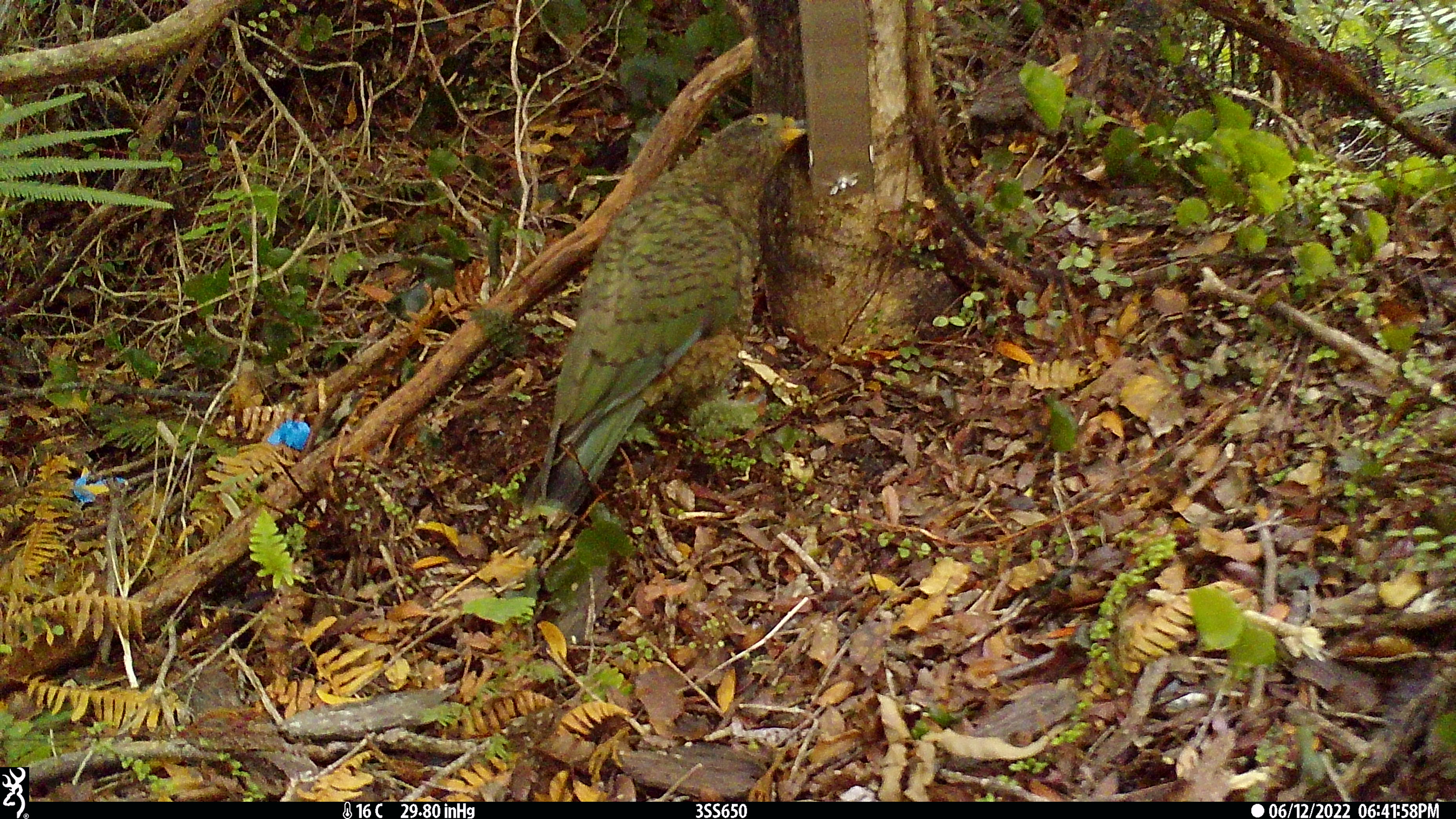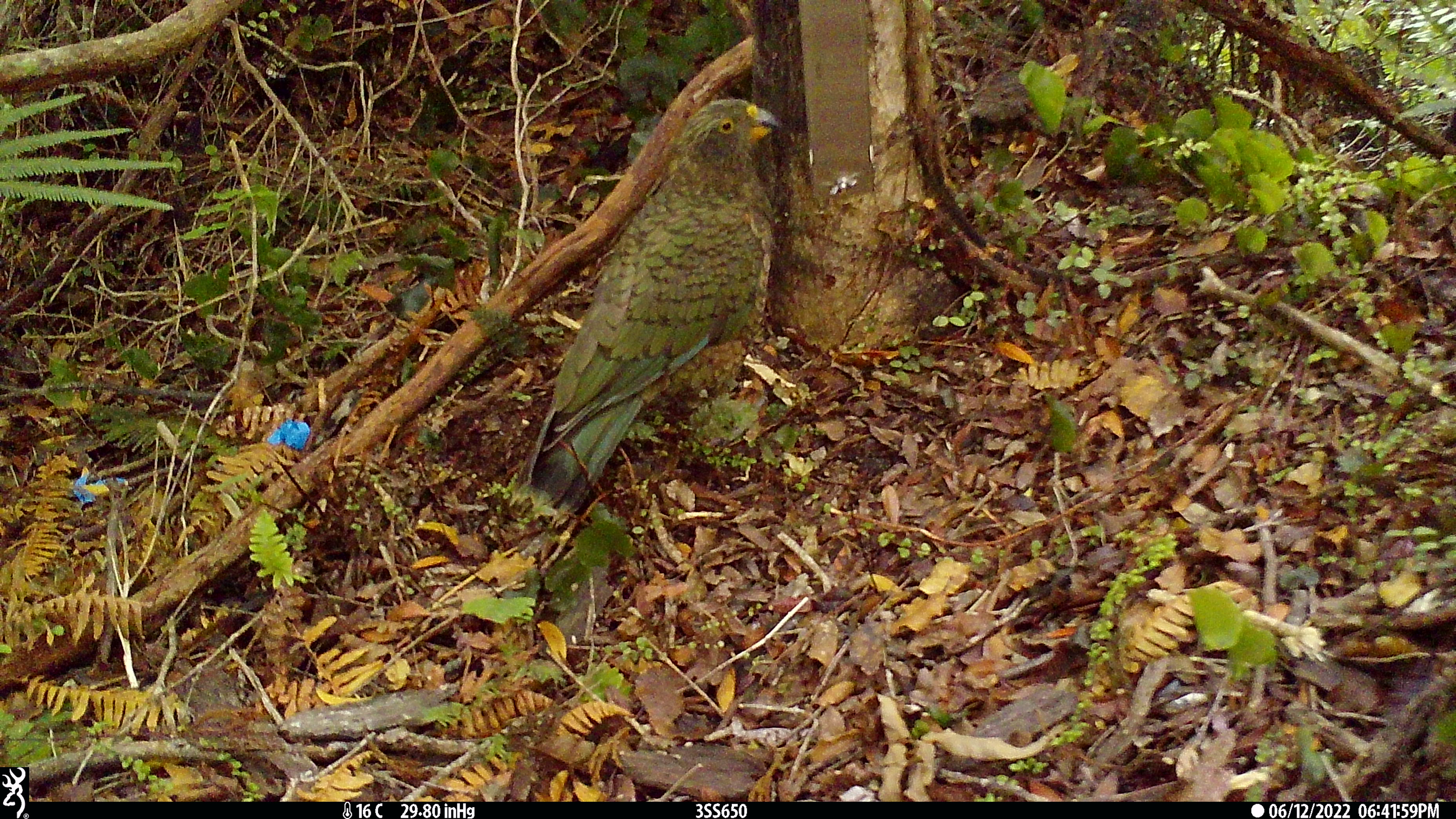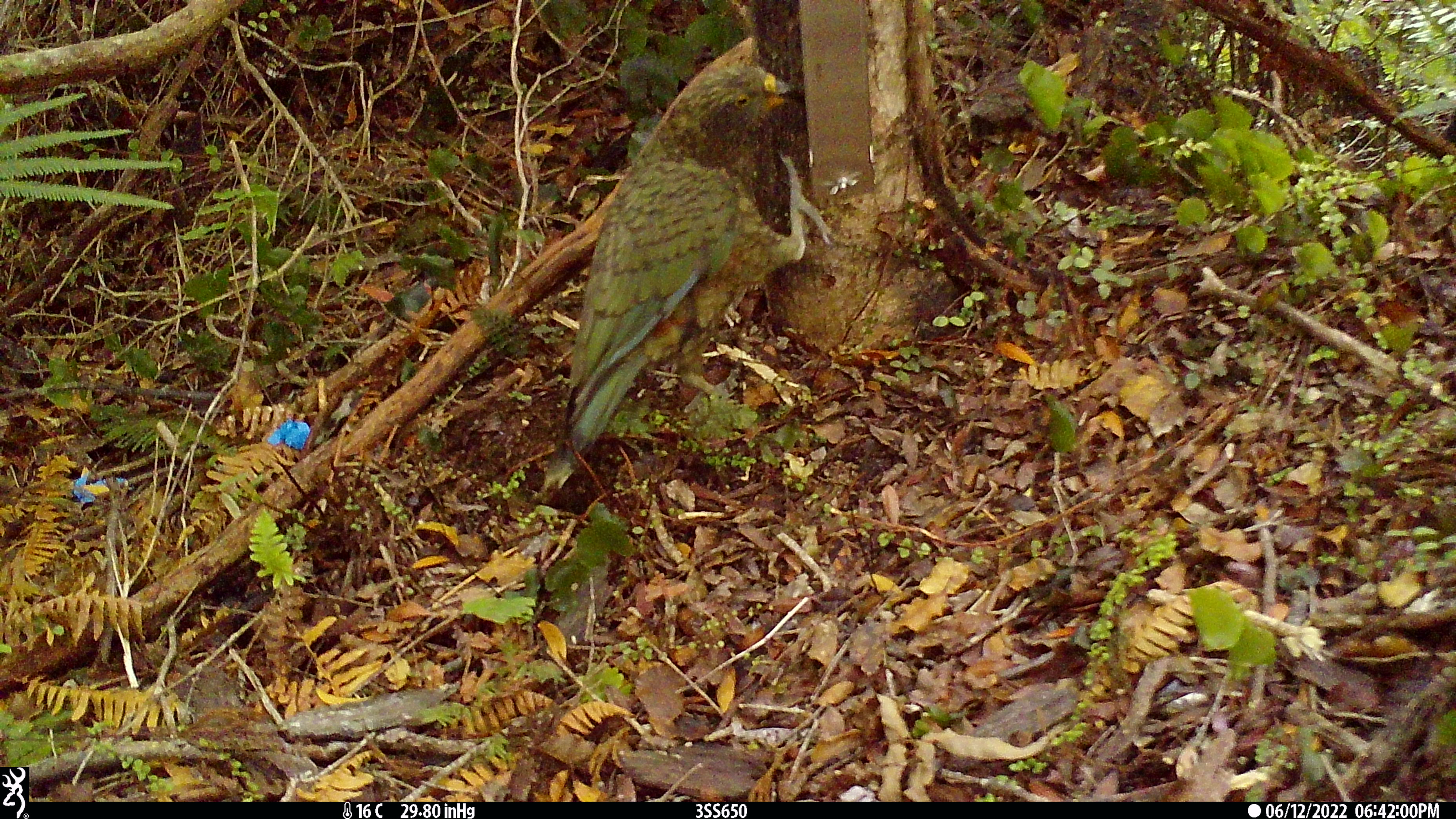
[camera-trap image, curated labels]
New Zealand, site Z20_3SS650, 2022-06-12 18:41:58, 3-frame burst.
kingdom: Animalia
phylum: Chordata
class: Aves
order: Psittaciformes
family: Strigopidae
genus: Nestor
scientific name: Nestor notabilis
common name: kea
Kea (Nestor notabilis).